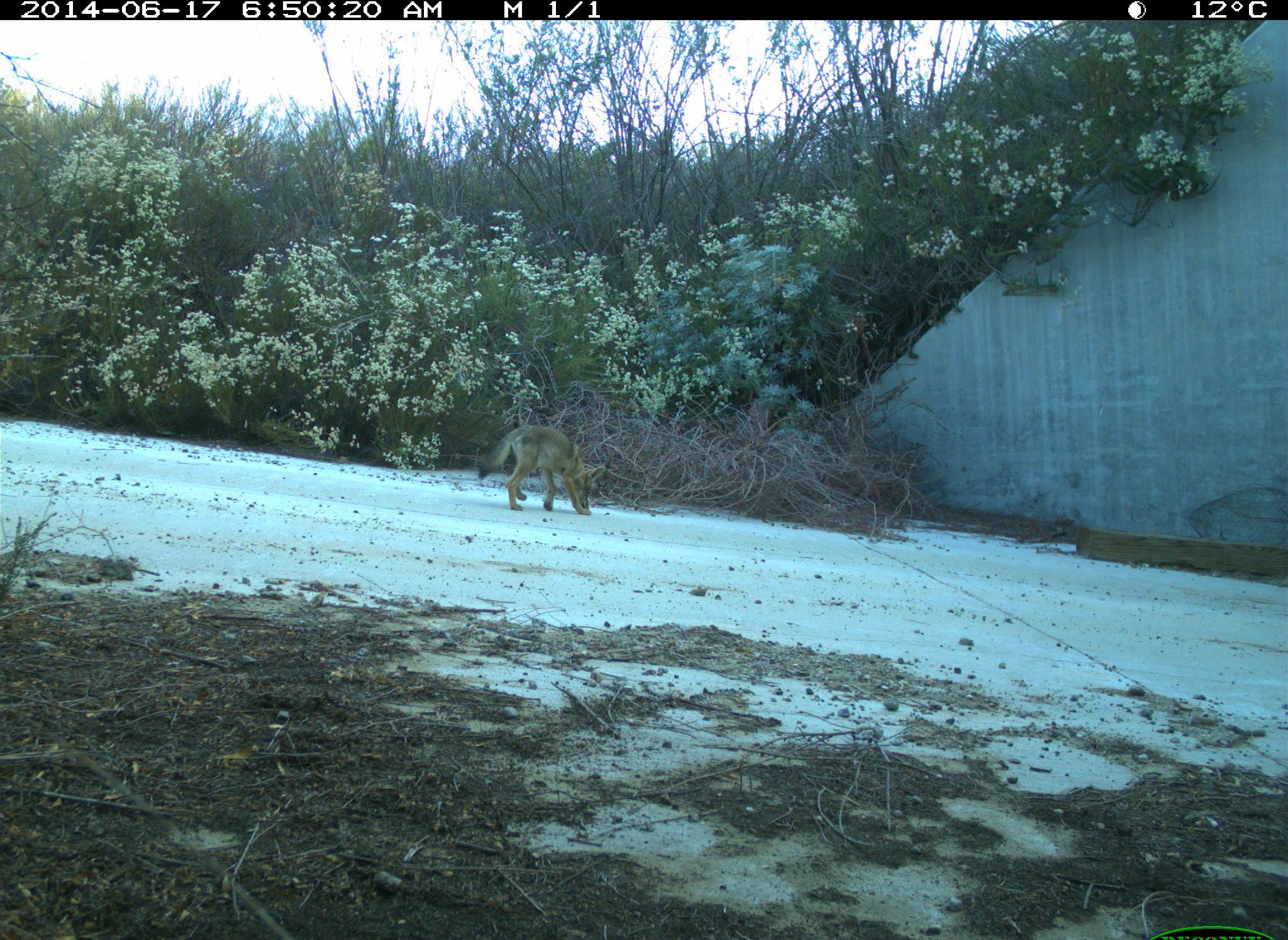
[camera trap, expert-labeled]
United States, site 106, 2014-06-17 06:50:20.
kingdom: Animalia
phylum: Chordata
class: Mammalia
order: Carnivora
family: Canidae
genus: Canis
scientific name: Canis latrans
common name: coyote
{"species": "coyote (Canis latrans)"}